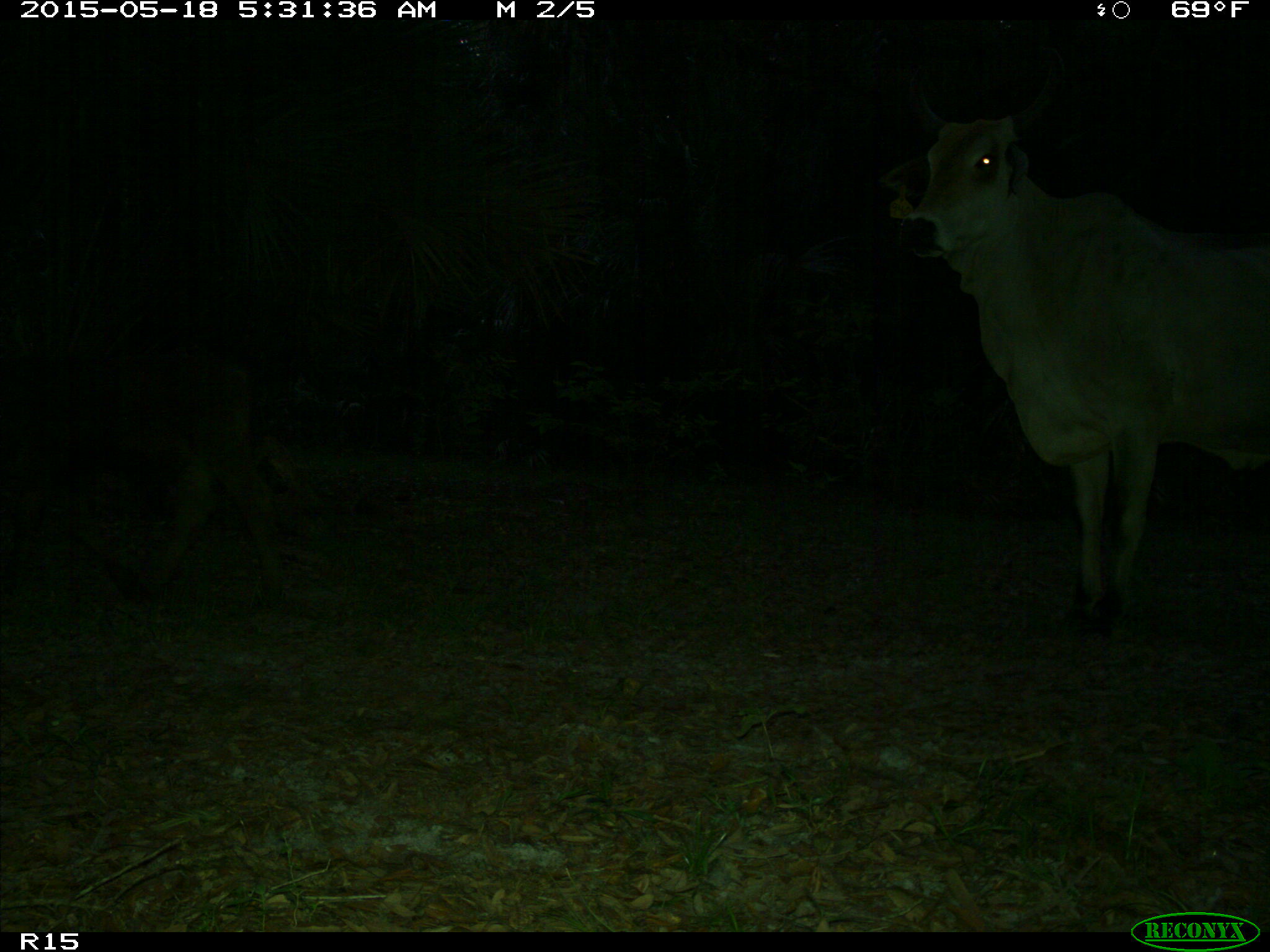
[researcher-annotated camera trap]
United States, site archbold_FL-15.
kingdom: Animalia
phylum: Chordata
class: Mammalia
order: Artiodactyla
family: Bovidae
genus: Bos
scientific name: Bos taurus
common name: domestic cow